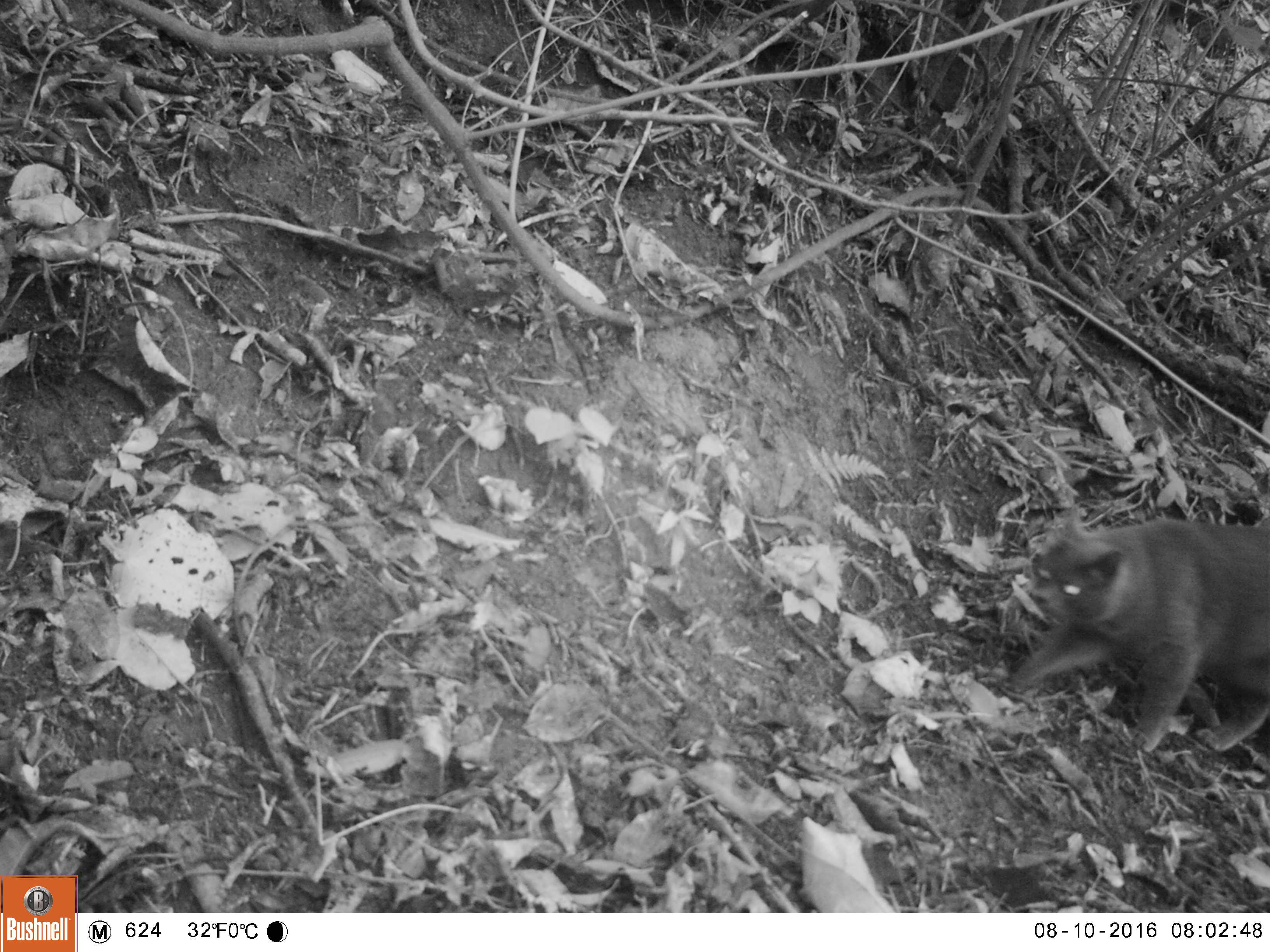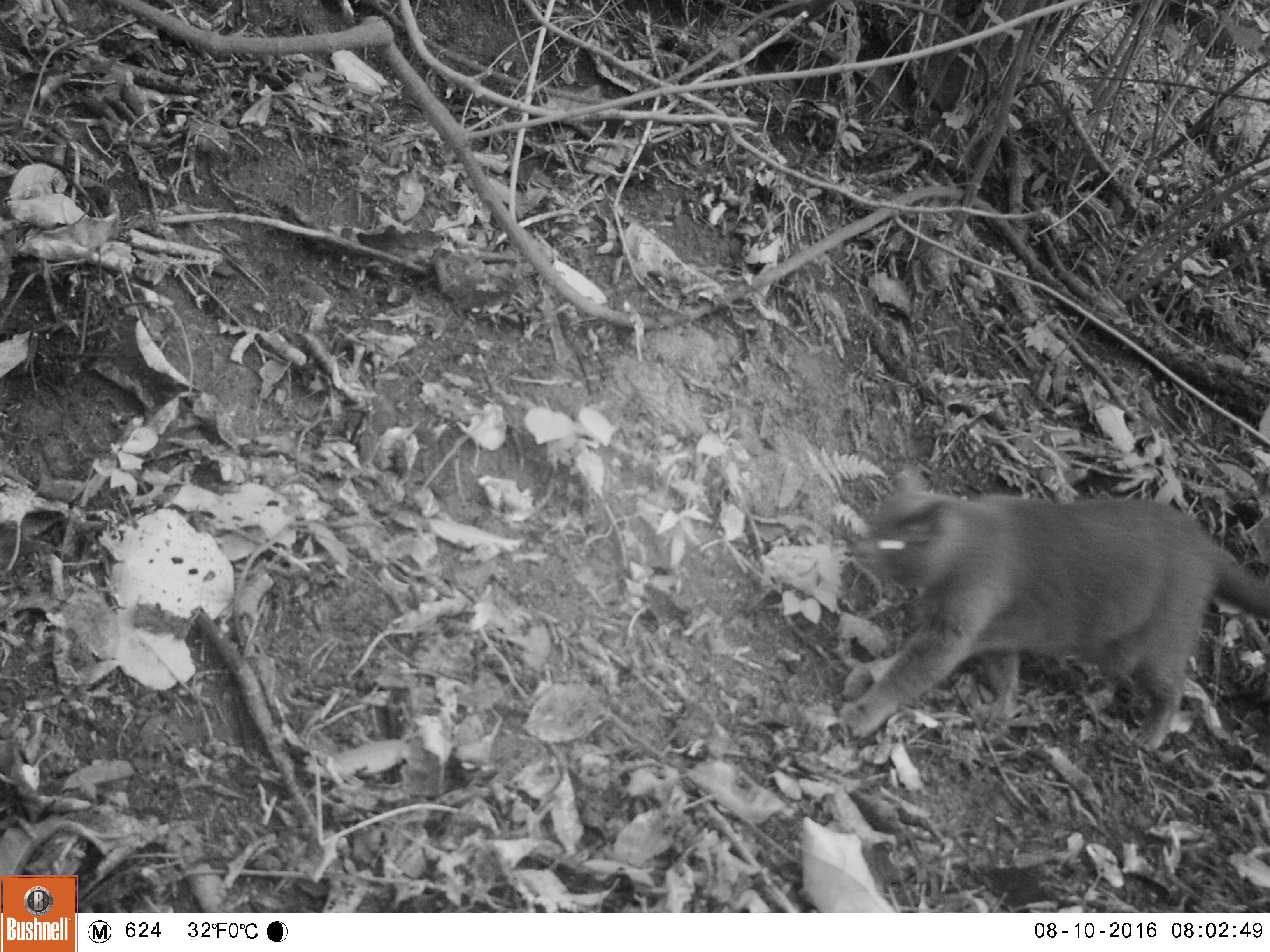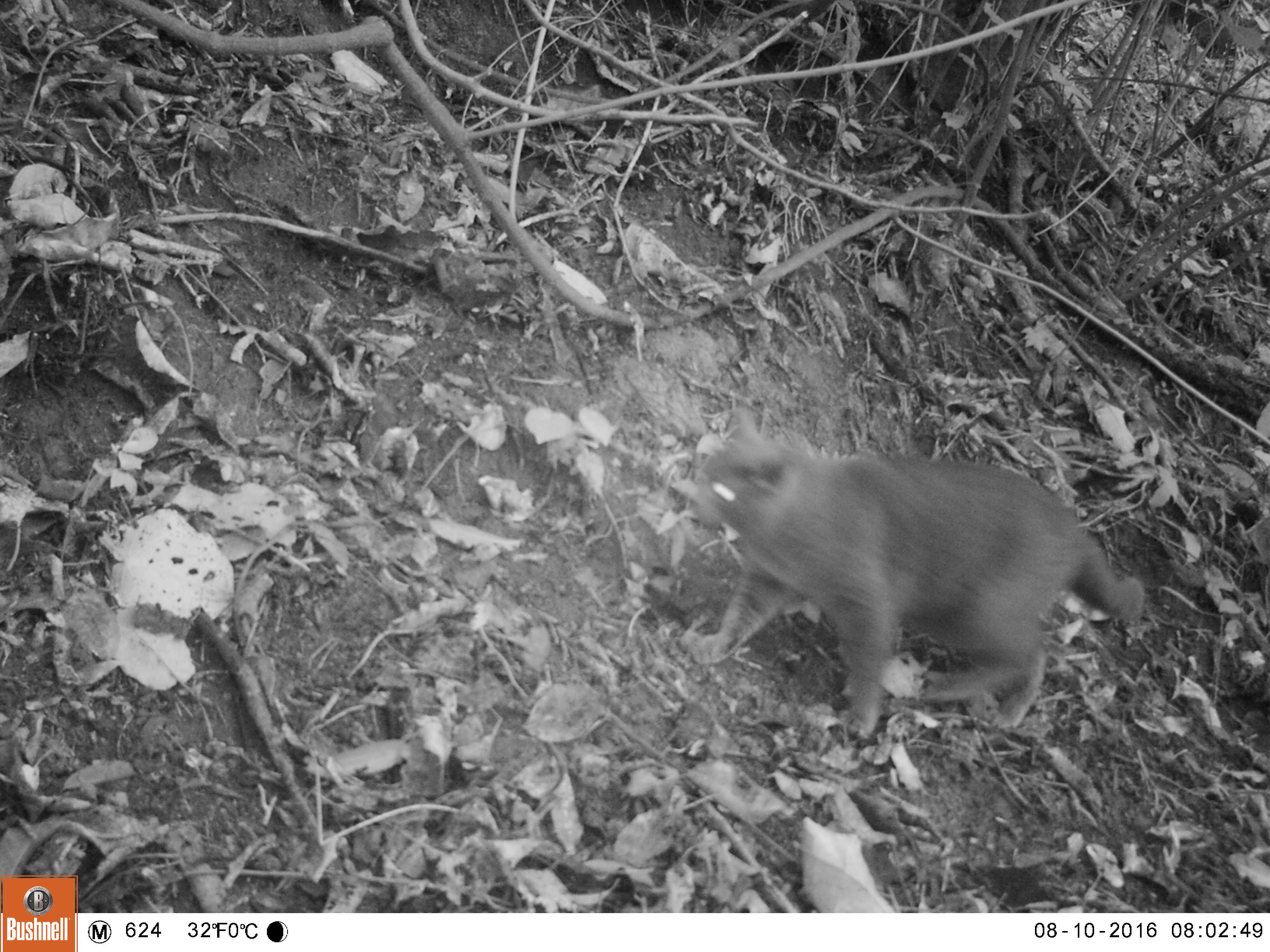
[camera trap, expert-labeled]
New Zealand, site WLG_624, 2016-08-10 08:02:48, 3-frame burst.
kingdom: Animalia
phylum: Chordata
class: Mammalia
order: Carnivora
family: Felidae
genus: Felis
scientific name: Felis catus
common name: domestic cat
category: cat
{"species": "cat (domestic cat) (Felis catus)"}